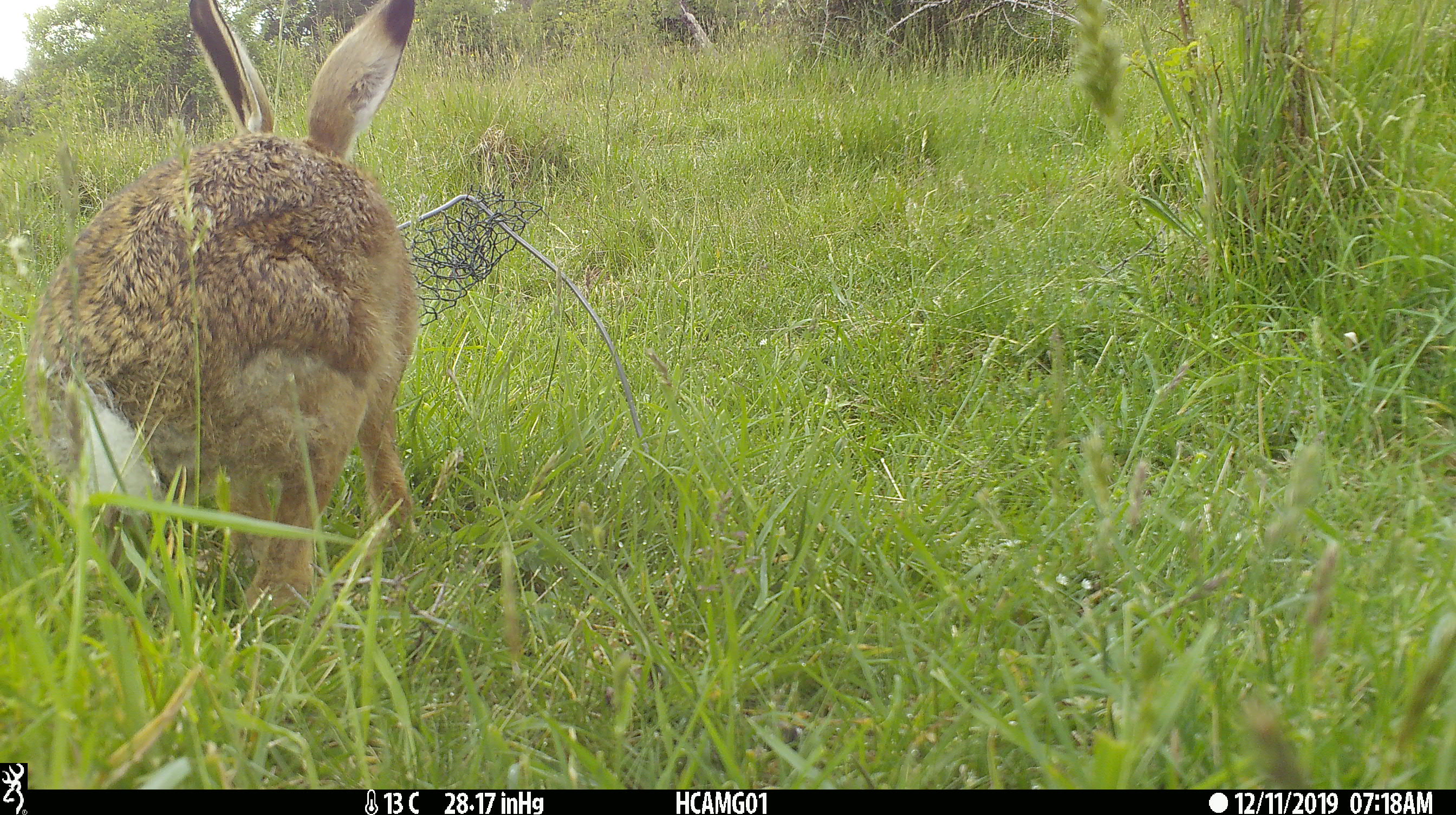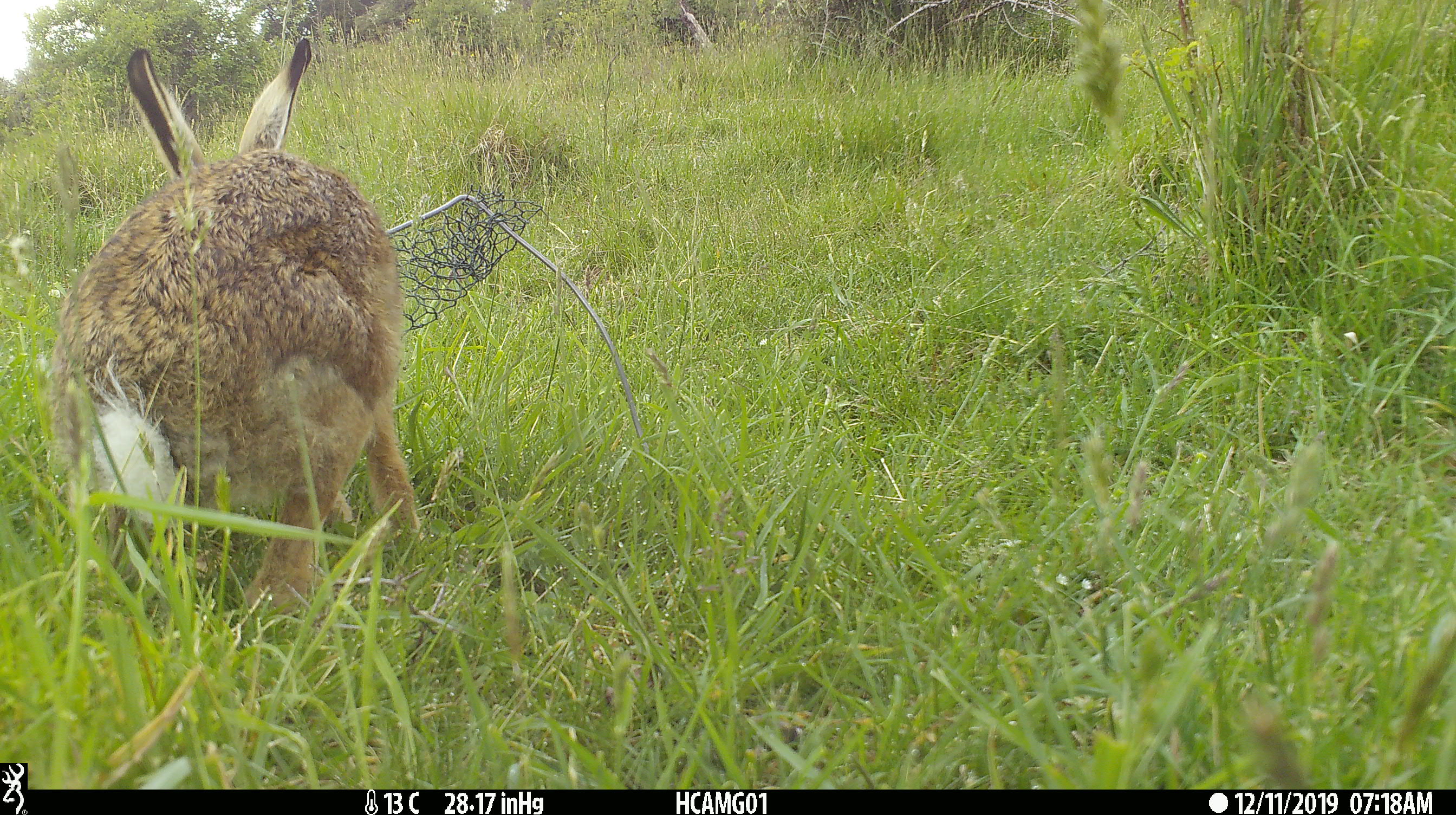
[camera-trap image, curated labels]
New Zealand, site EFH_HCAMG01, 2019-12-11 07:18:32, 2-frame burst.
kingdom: Animalia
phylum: Chordata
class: Mammalia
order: Lagomorpha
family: Leporidae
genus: Lepus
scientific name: Lepus europaeus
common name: brown hare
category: hare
Hare (brown hare) (Lepus europaeus).